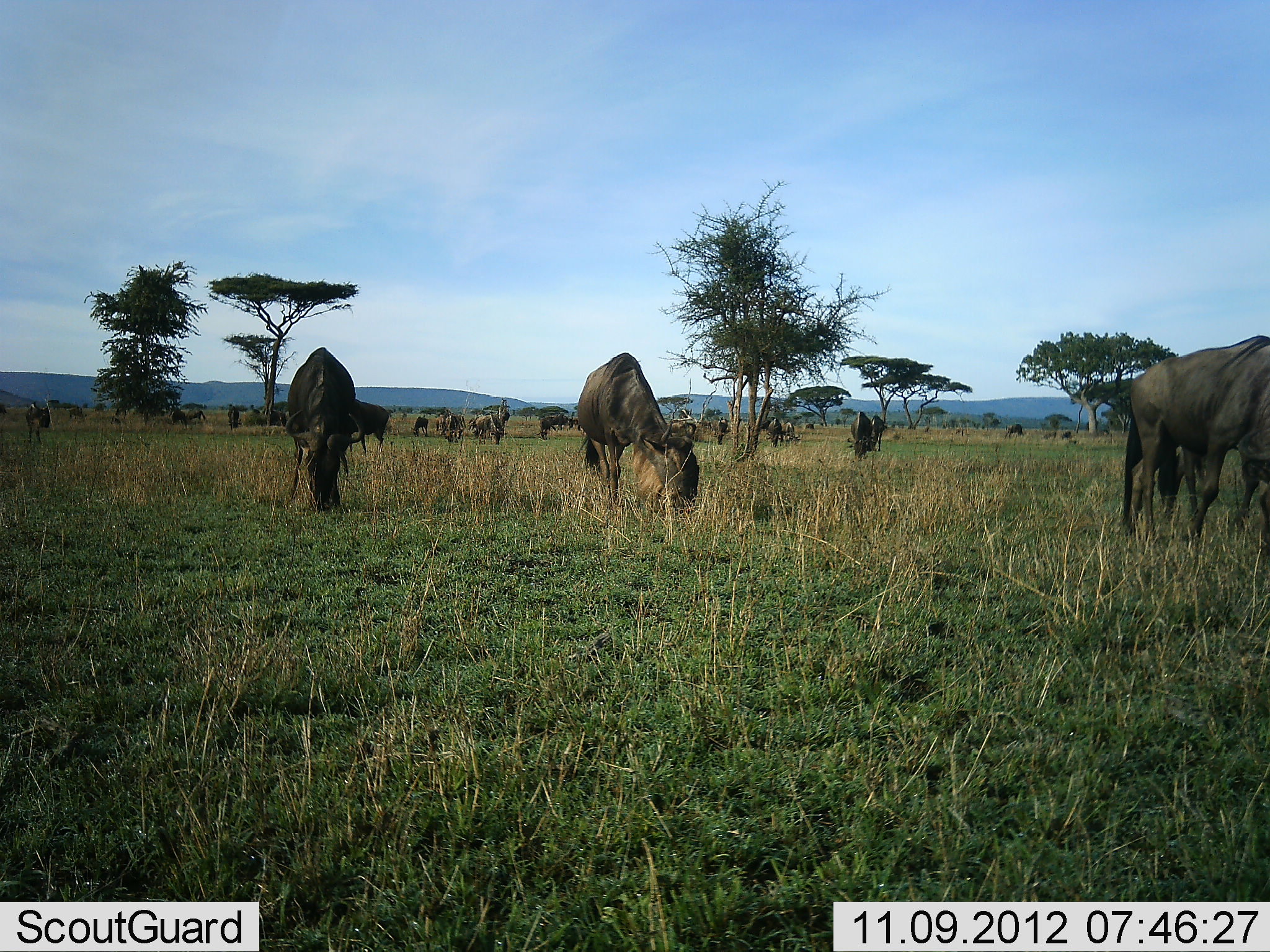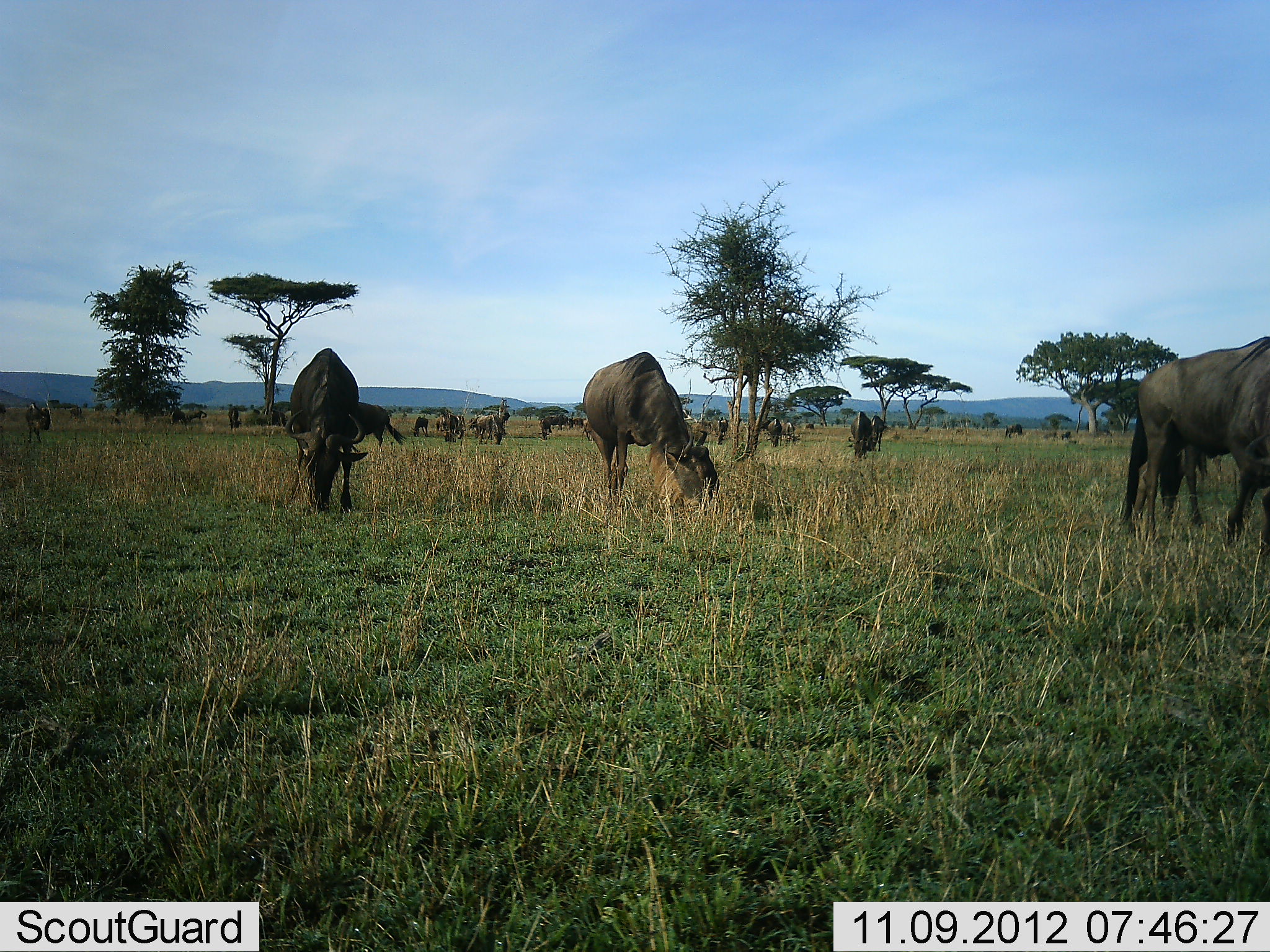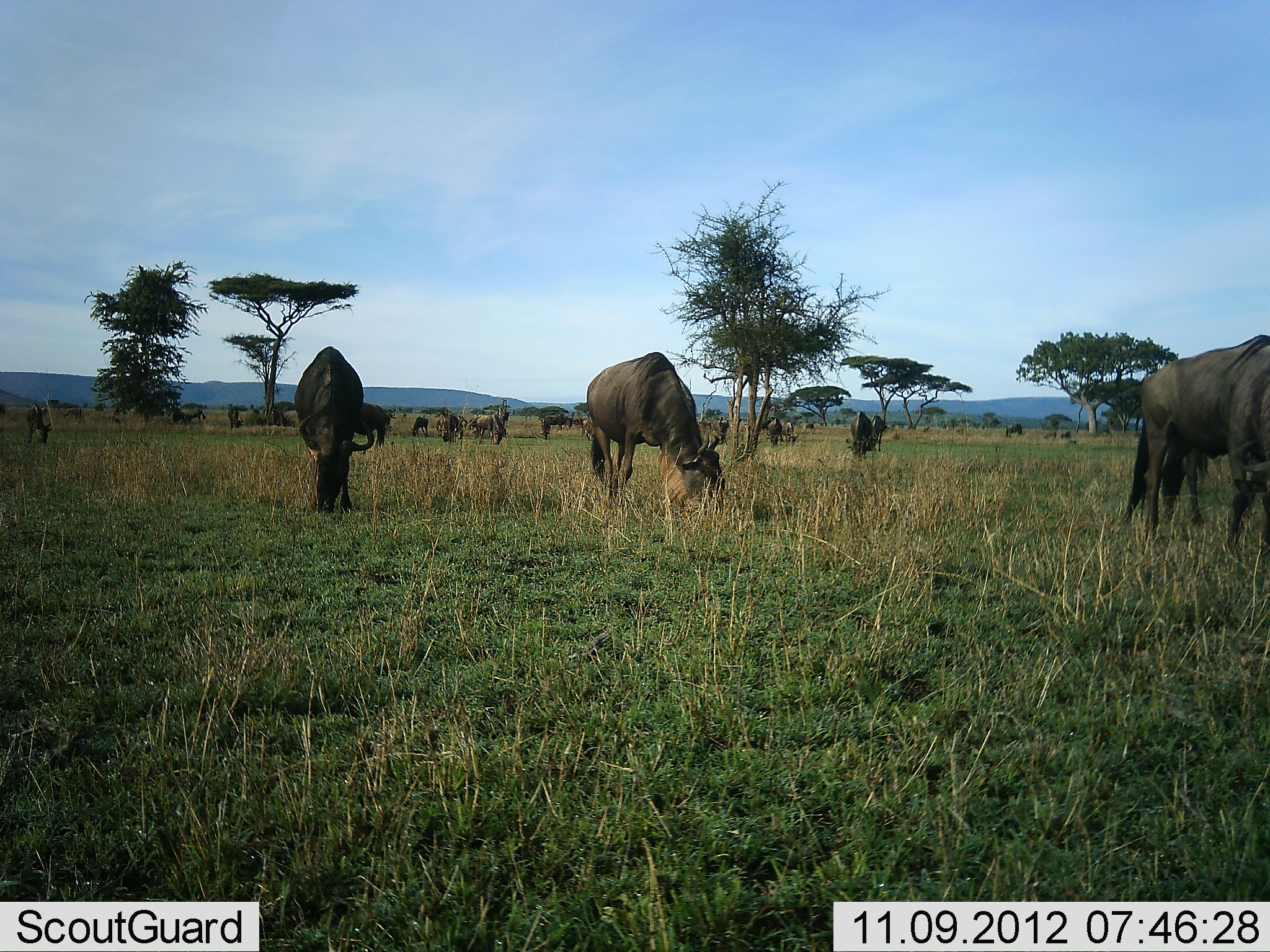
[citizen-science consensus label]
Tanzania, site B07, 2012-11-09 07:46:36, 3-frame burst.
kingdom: Animalia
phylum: Chordata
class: Mammalia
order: Artiodactyla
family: Bovidae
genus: Connochaetes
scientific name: Connochaetes taurinus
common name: blue wildebeest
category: wildebeest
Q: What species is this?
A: Wildebeest (blue wildebeest) (Connochaetes taurinus).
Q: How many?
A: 11-50.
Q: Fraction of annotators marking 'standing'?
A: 40%.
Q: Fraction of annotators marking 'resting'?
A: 0%.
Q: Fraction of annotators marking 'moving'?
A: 10%.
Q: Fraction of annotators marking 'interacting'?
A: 0%.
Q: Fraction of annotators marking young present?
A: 0%.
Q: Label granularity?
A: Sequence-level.